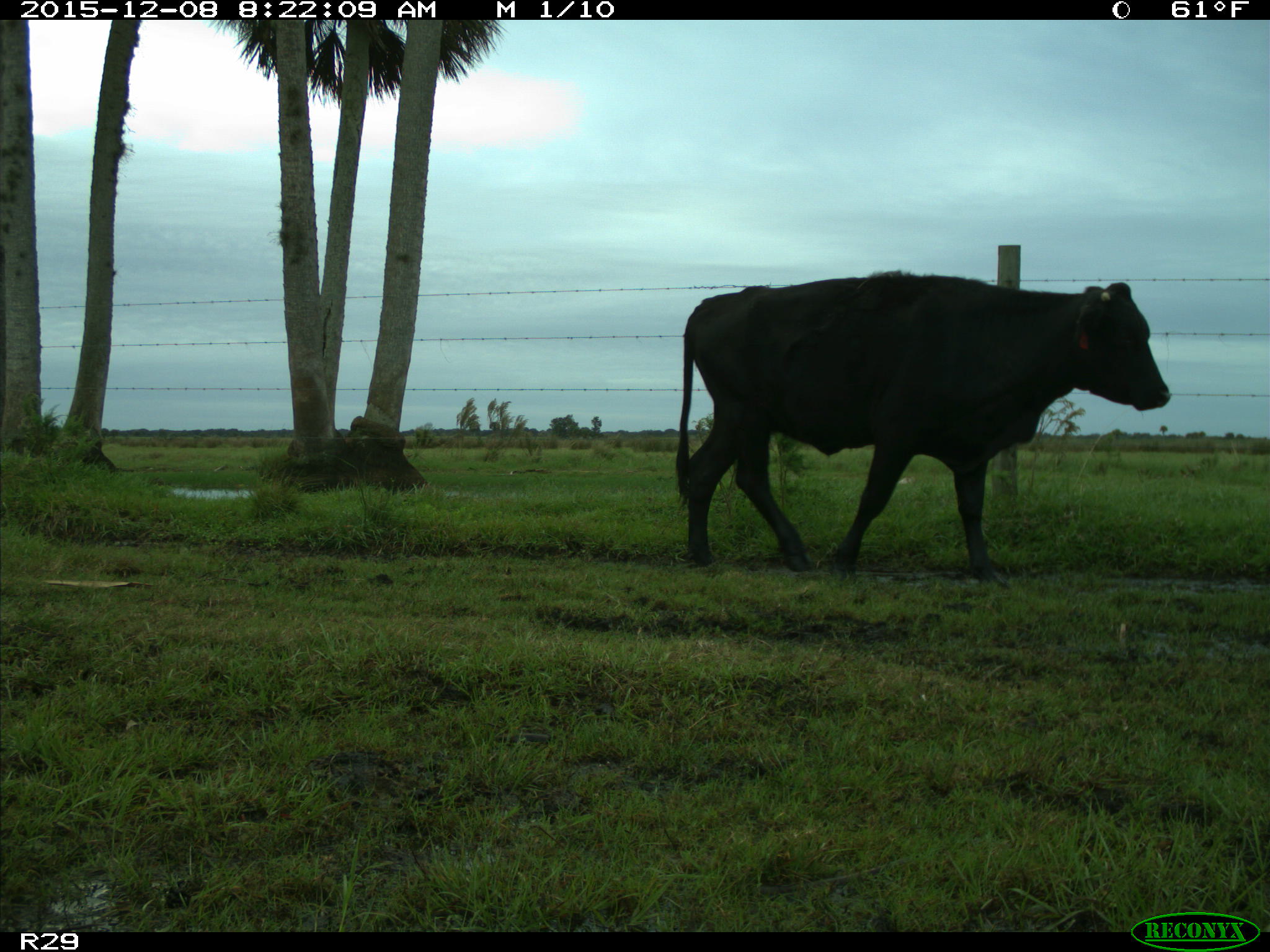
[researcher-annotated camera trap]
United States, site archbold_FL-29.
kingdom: Animalia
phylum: Chordata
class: Mammalia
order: Artiodactyla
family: Bovidae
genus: Bos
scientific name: Bos taurus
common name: domestic cow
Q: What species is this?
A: Bos taurus (domestic cow).